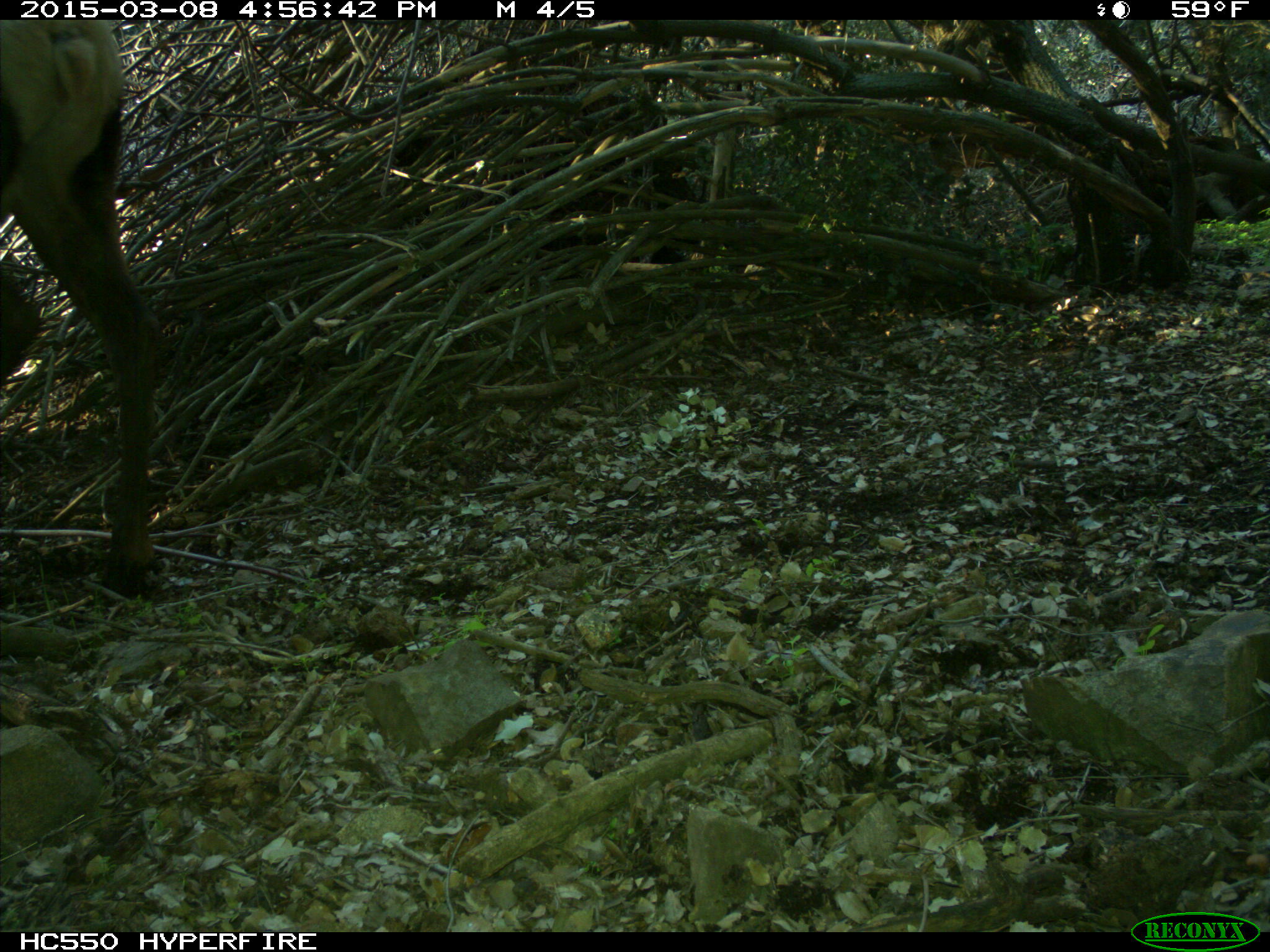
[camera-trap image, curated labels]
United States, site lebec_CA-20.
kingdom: Animalia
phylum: Chordata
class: Mammalia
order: Artiodactyla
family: Cervidae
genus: Cervus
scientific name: Cervus canadensis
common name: elk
Cervus canadensis (elk).